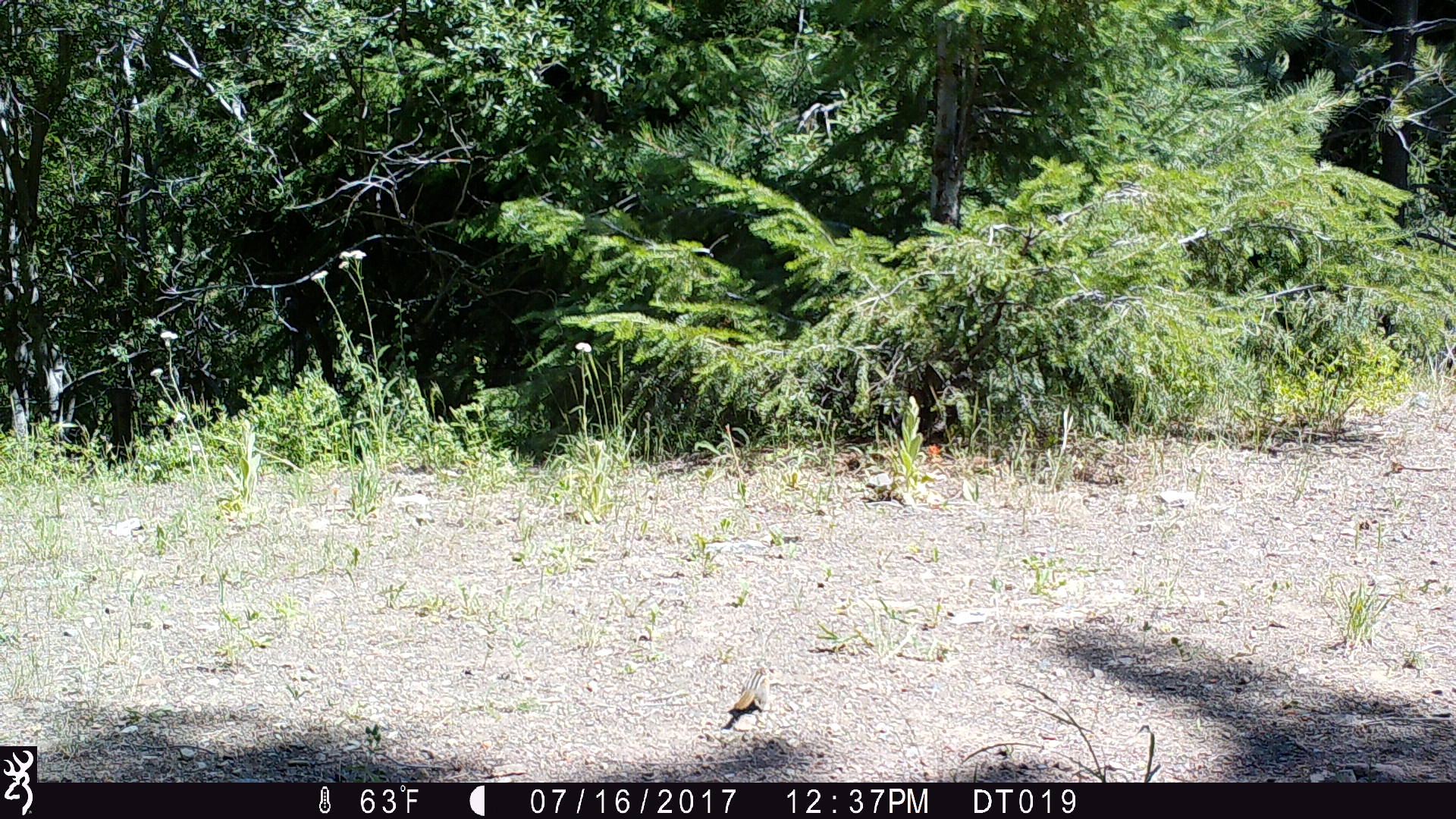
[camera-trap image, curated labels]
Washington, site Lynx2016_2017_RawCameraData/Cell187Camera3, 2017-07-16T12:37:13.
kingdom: Animalia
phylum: Chordata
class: Mammalia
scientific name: Mammalia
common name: small mammal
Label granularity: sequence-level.